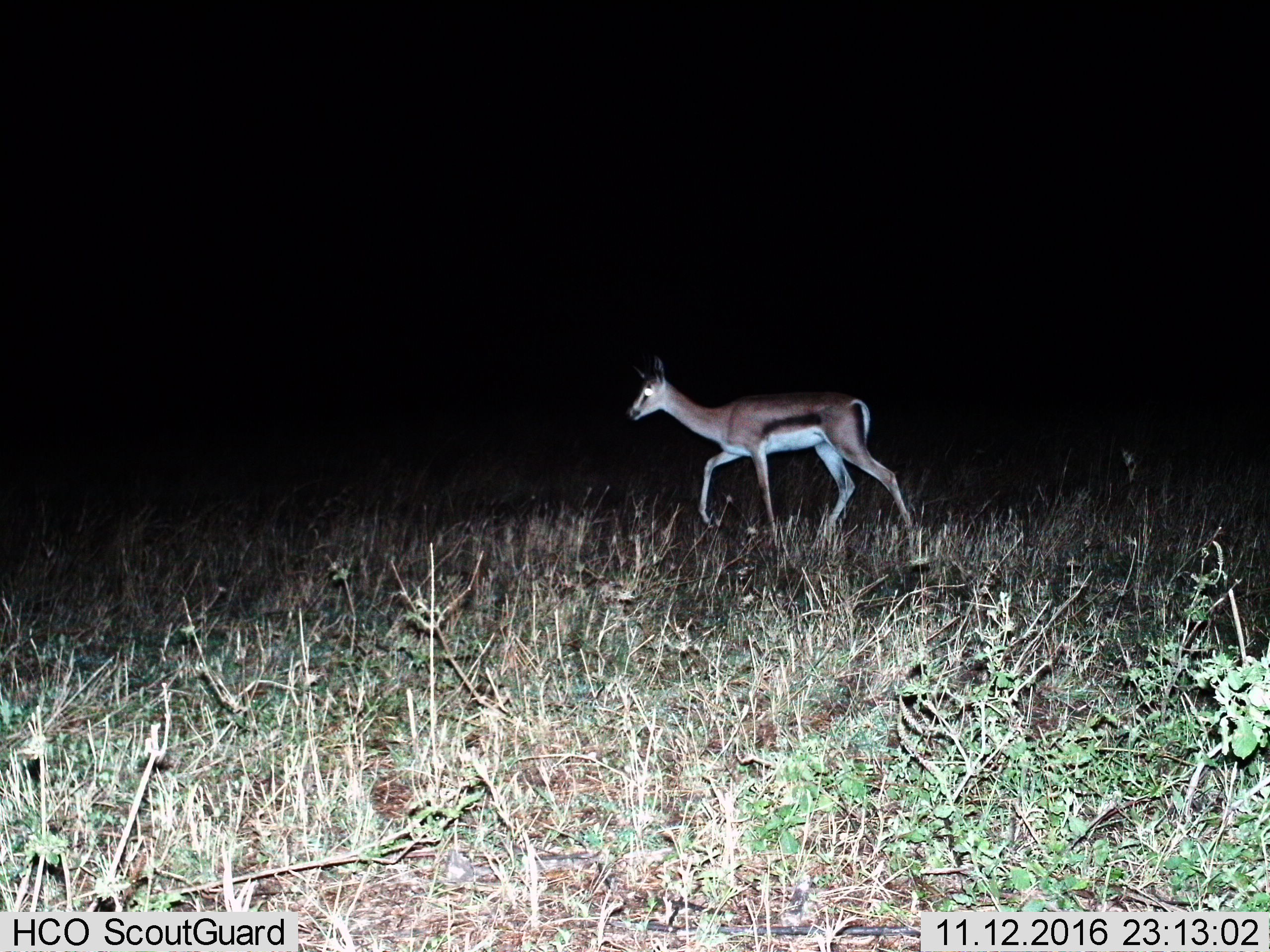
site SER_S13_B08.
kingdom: Animalia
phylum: Chordata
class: Mammalia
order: Artiodactyla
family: Bovidae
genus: Eudorcas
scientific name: Eudorcas thomsonii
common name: thomson's gazelle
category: gazellethomsons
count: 1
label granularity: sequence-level